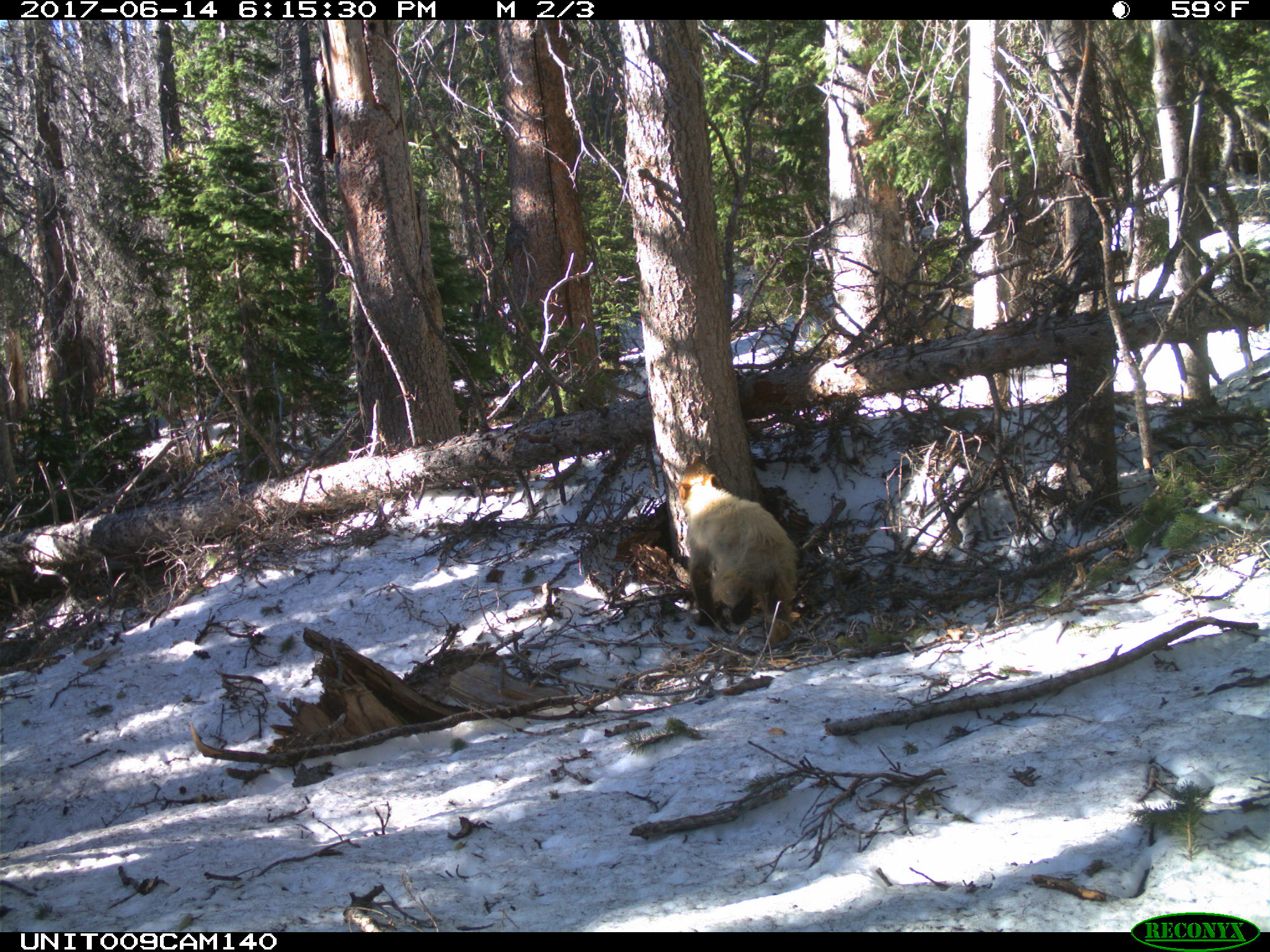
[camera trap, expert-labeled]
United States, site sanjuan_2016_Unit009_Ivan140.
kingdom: Animalia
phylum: Chordata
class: Mammalia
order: Carnivora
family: Ursidae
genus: Ursus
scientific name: Ursus americanus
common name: american black bear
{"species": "Ursus americanus (american black bear)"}